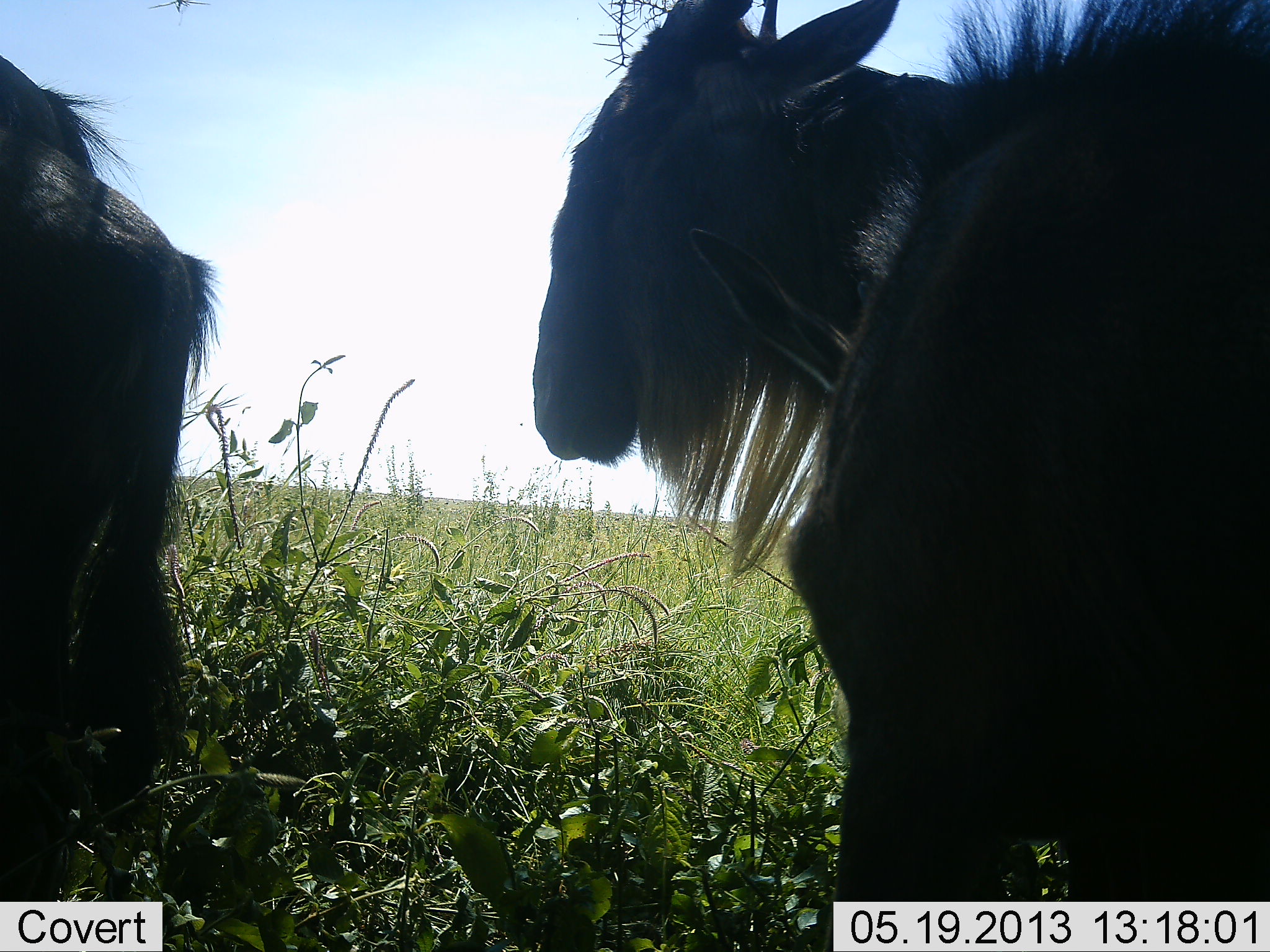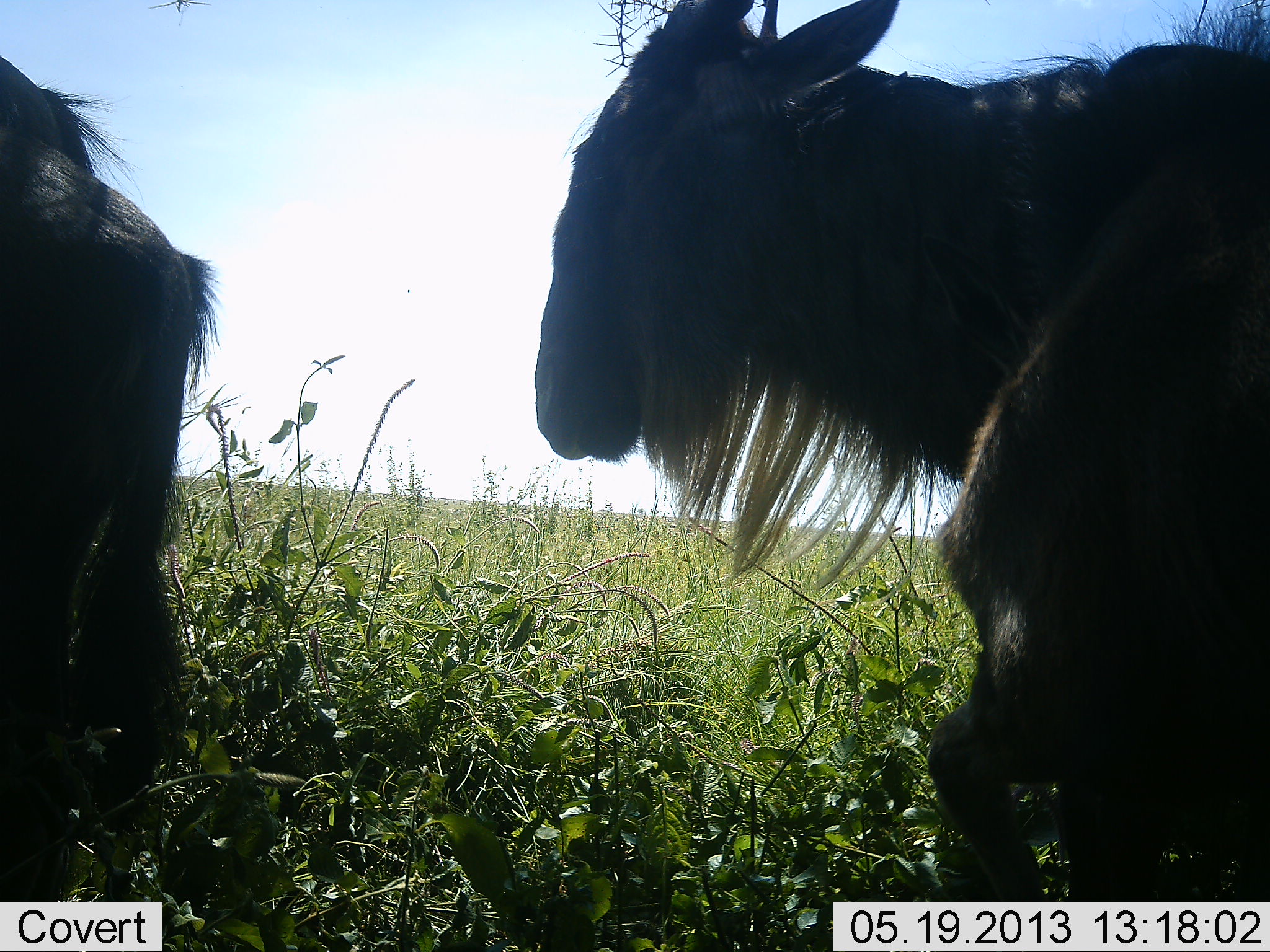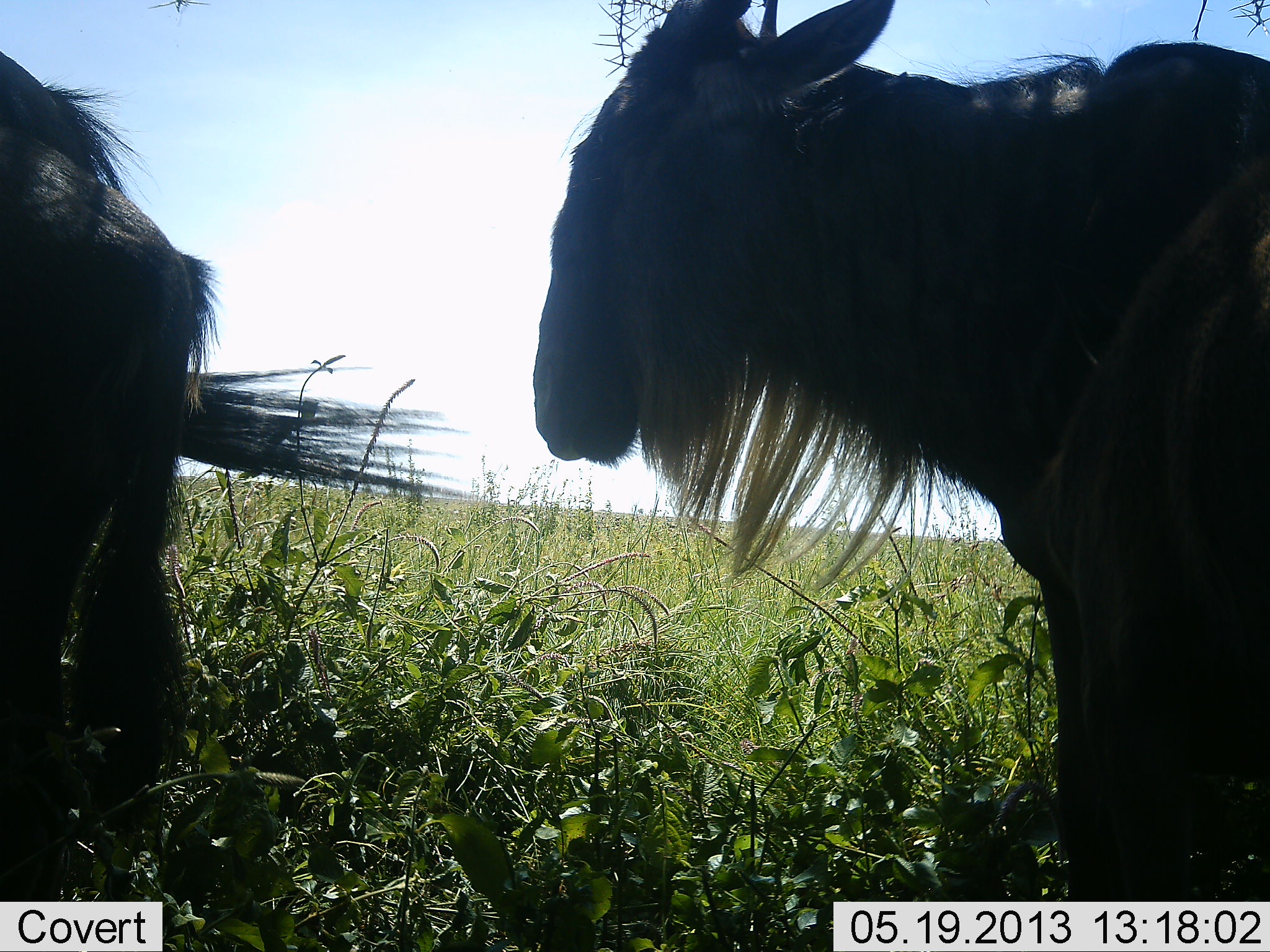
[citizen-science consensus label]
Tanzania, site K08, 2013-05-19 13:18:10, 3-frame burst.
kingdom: Animalia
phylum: Chordata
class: Mammalia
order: Artiodactyla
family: Bovidae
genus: Connochaetes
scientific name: Connochaetes taurinus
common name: blue wildebeest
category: wildebeest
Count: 3.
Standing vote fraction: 90%.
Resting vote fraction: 0%.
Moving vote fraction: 50%.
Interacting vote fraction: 0%.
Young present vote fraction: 0%.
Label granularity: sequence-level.